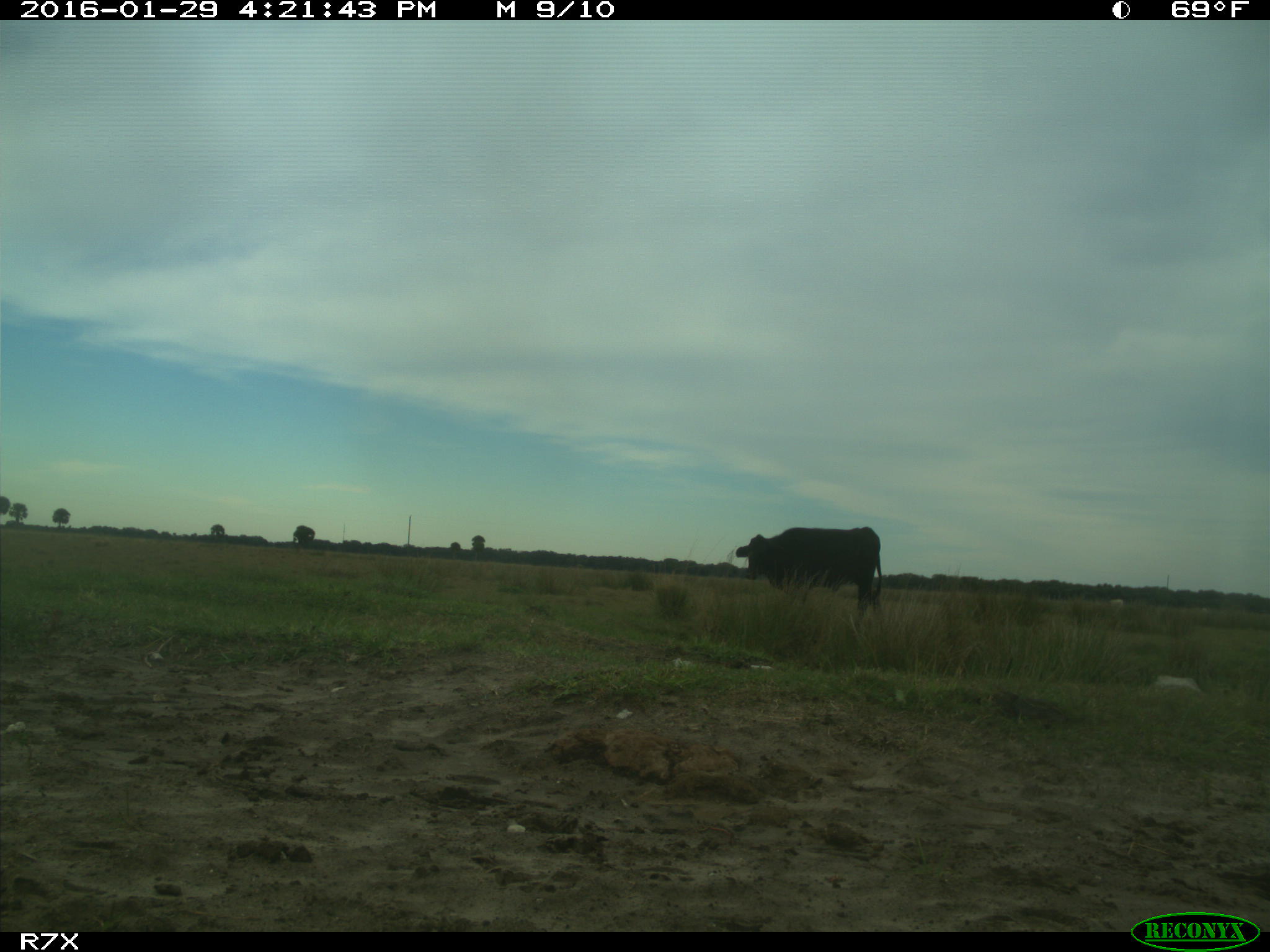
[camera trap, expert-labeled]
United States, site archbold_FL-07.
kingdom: Animalia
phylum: Chordata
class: Mammalia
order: Artiodactyla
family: Bovidae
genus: Bos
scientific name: Bos taurus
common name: domestic cow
Bos taurus (domestic cow).